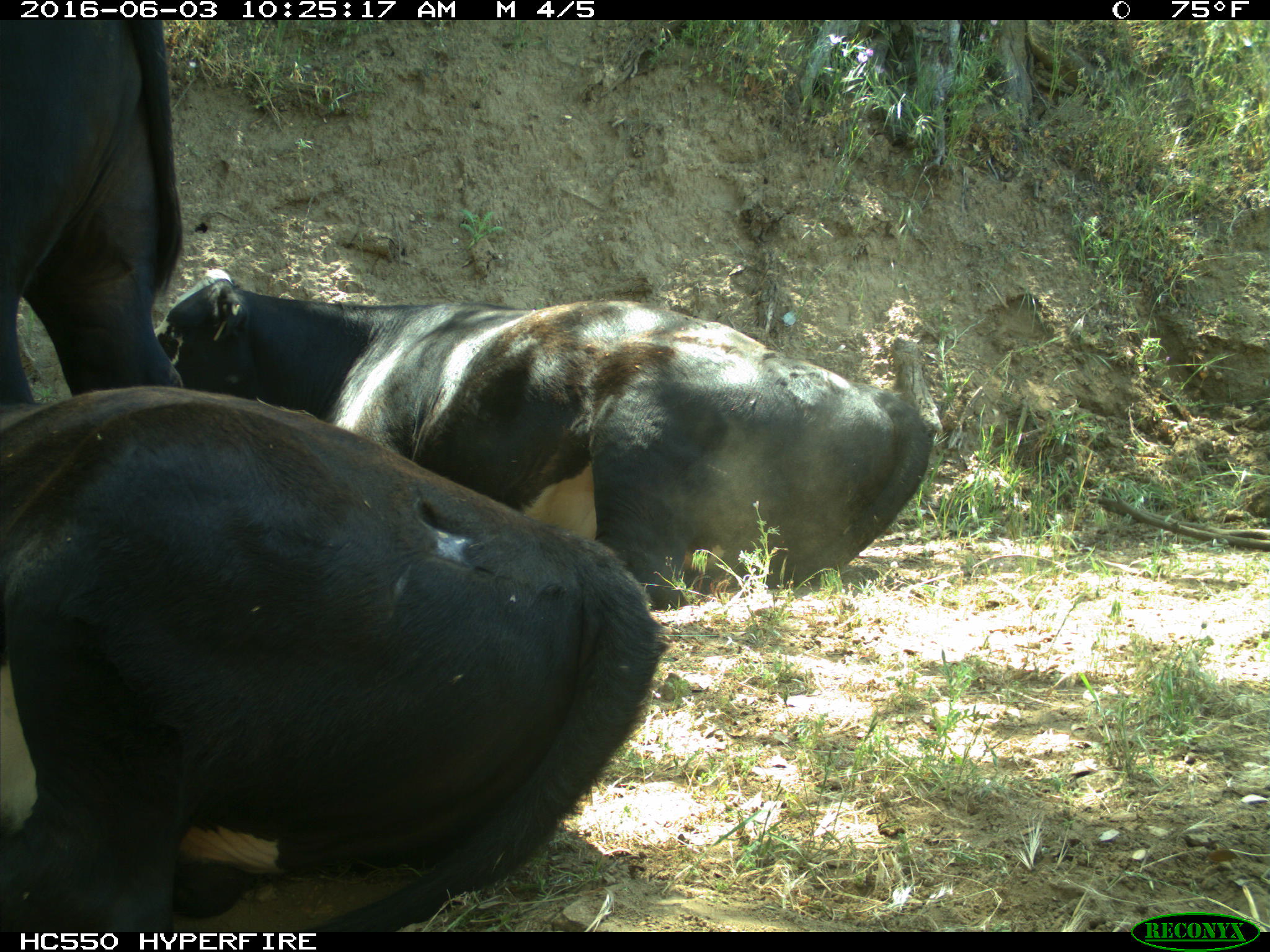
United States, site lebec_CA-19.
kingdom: Animalia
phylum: Chordata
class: Mammalia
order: Artiodactyla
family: Bovidae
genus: Bos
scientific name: Bos taurus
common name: domestic cow